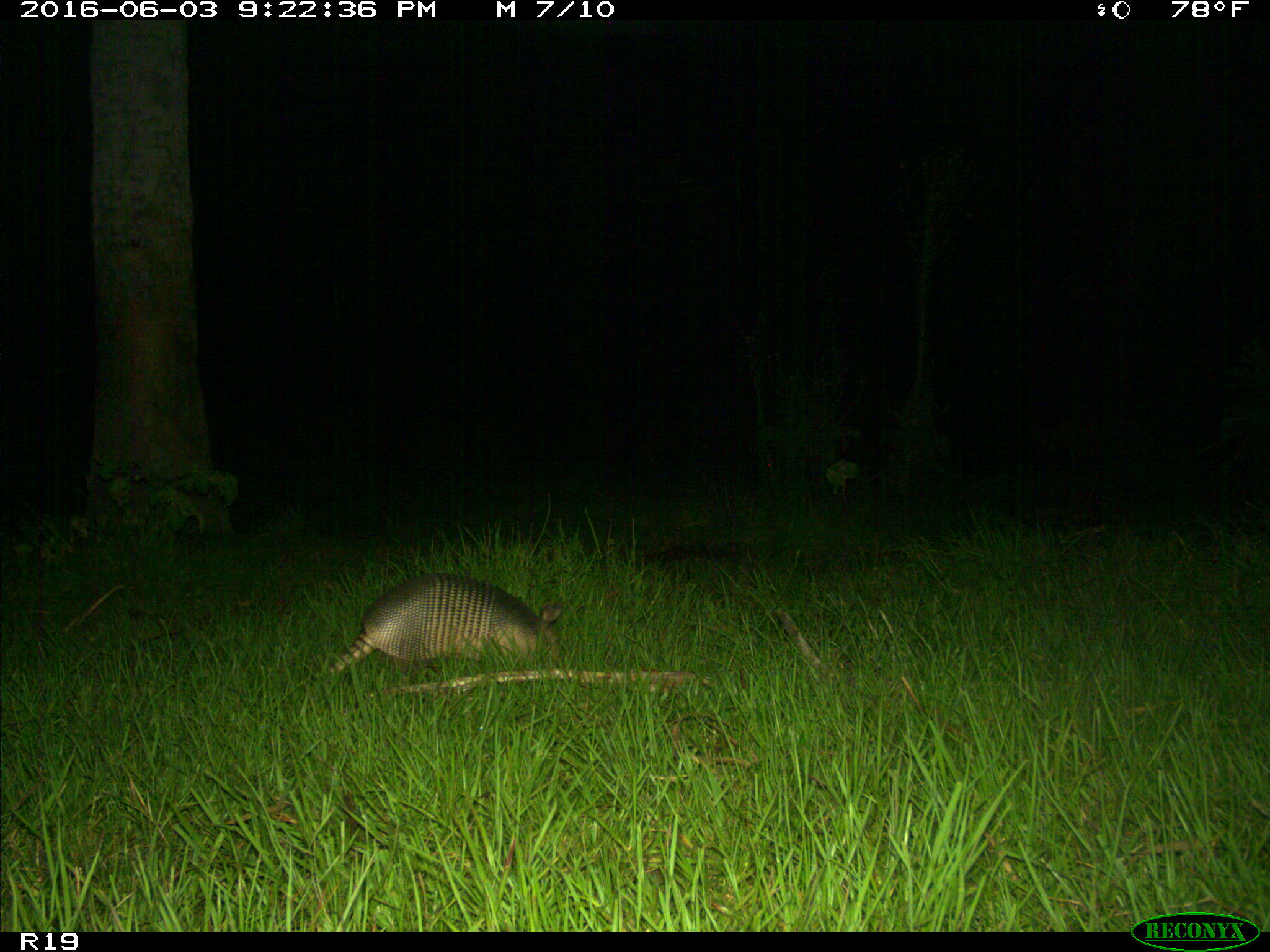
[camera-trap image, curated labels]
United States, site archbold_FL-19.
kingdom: Animalia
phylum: Chordata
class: Mammalia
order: Cingulata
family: Dasypodidae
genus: Dasypus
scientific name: Dasypus novemcinctus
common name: nine-banded armadillo